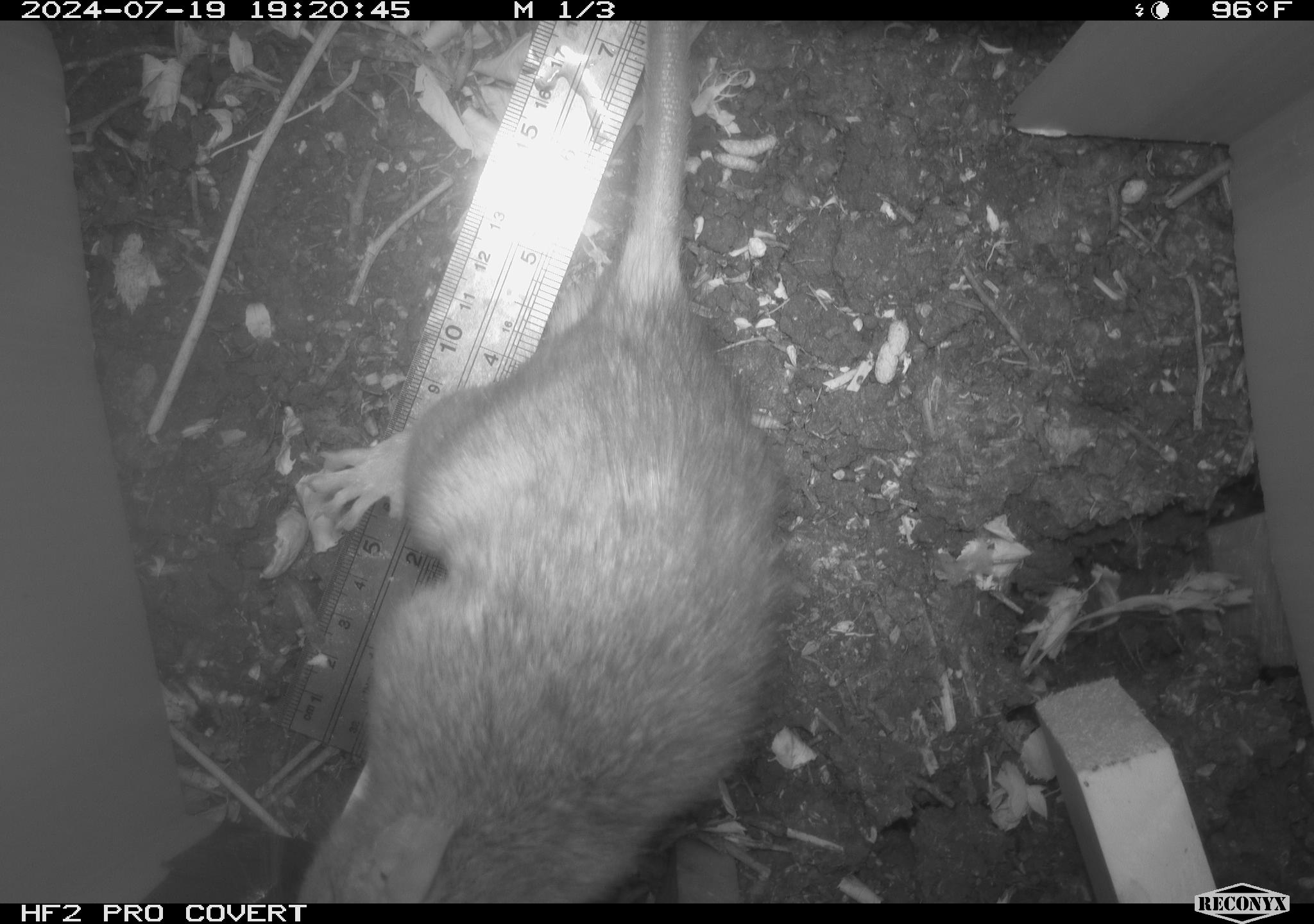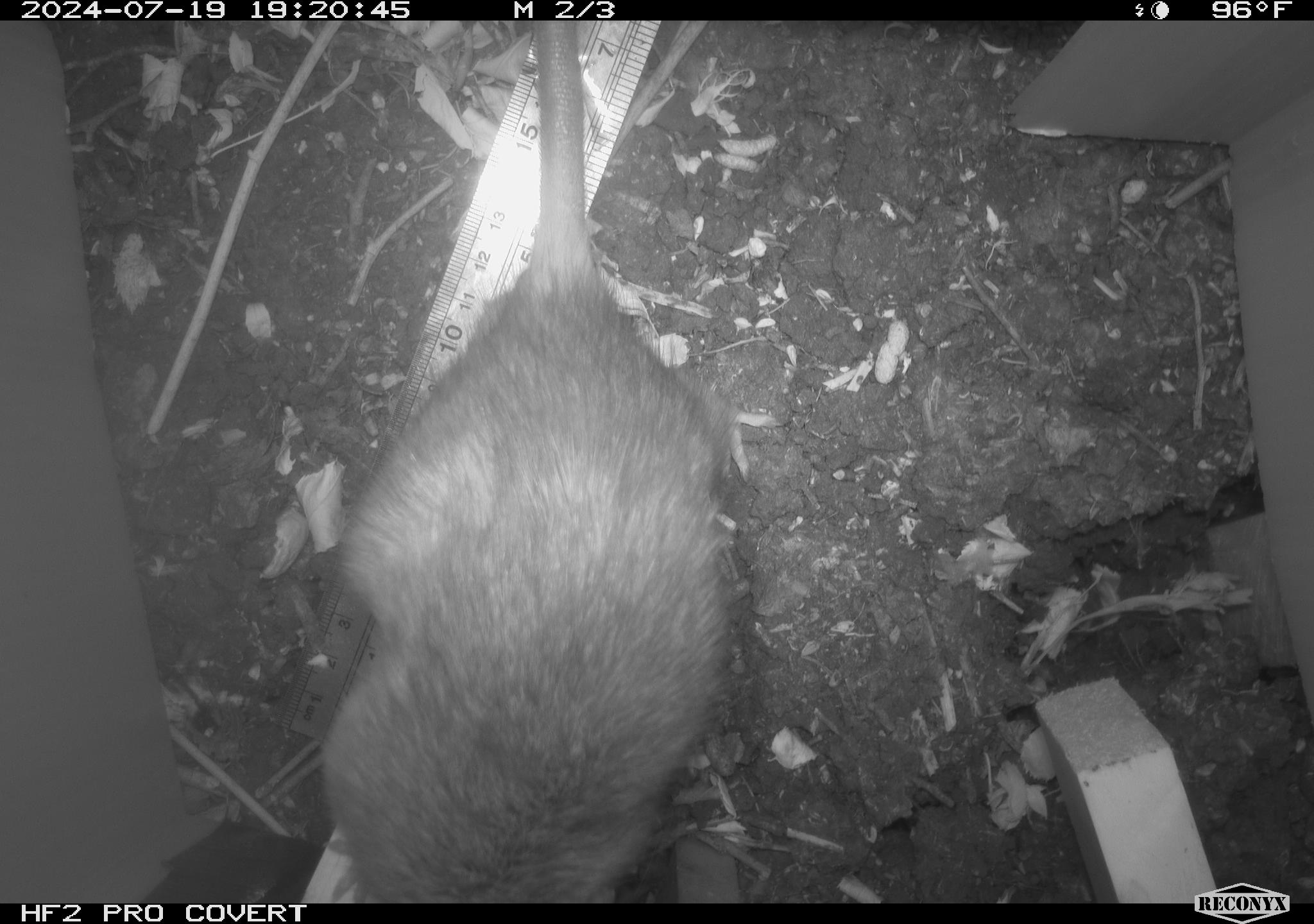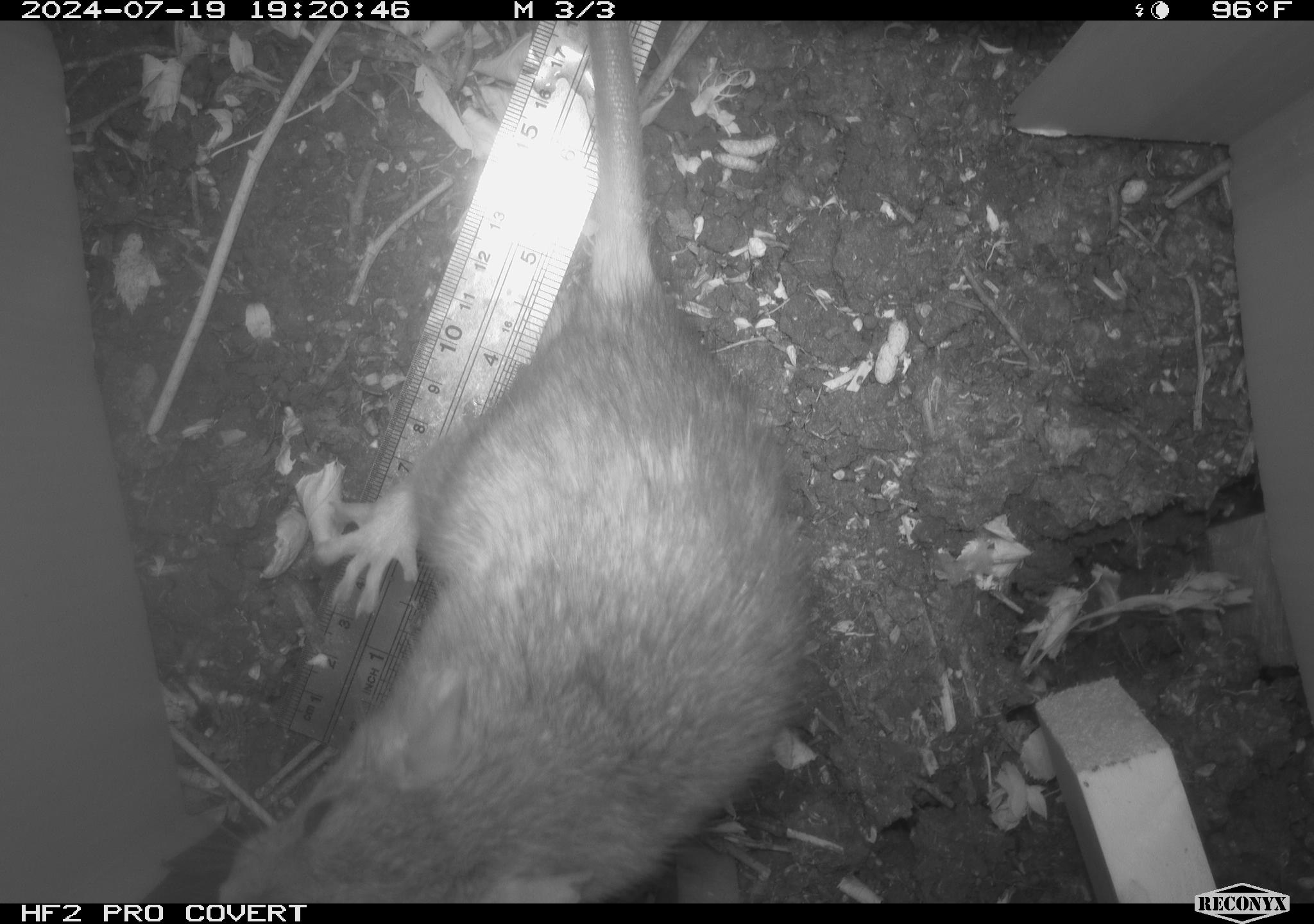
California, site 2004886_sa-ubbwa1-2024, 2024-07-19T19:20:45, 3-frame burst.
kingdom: Animalia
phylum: Chordata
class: Mammalia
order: Rodentia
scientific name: Rodentia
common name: woodrat or rat or mouse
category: woodrat or rat or mouse species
Woodrat or rat or mouse species (woodrat or rat or mouse) (Rodentia).